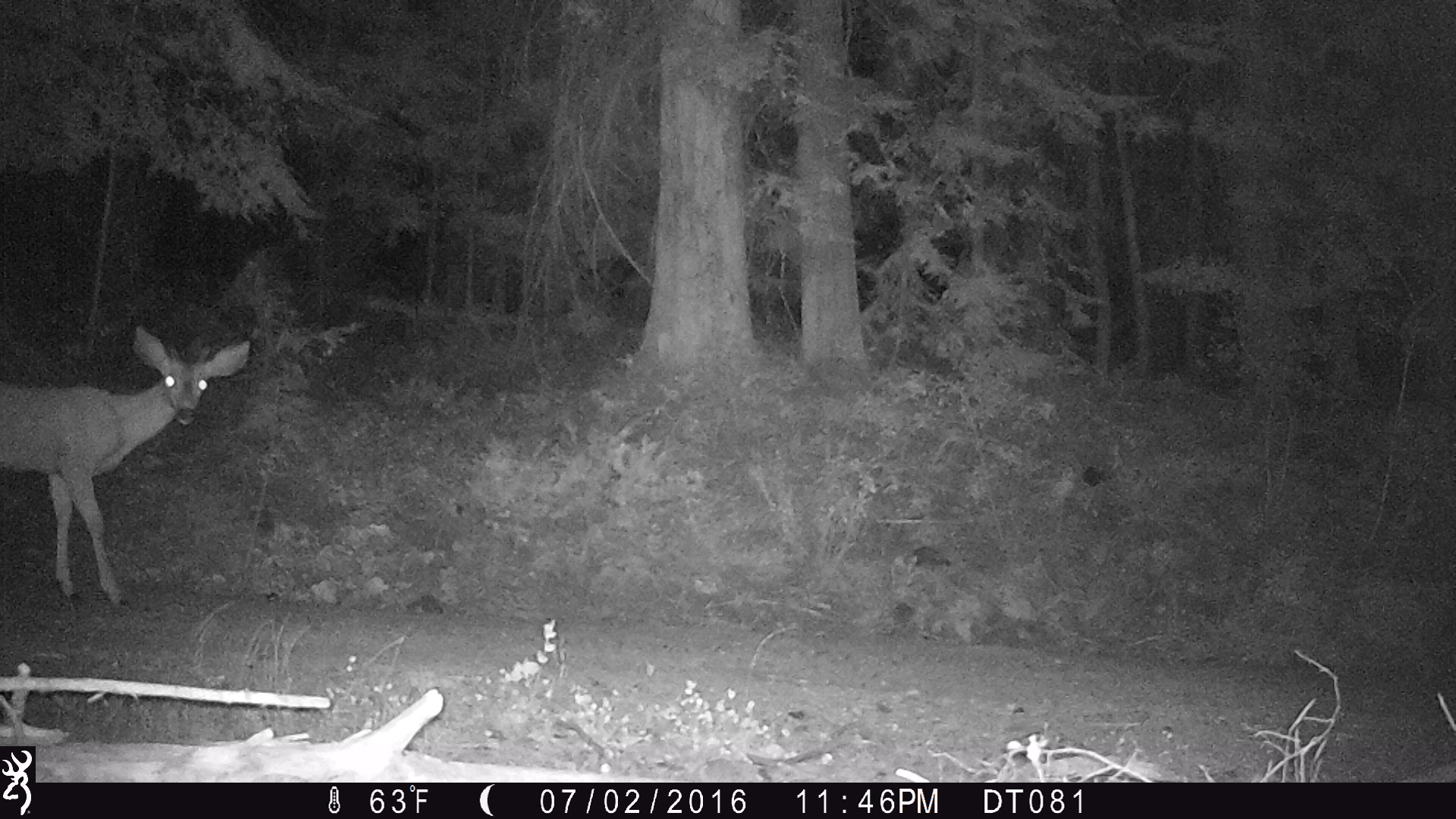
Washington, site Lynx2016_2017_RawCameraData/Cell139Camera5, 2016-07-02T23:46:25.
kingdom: Animalia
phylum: Chordata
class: Mammalia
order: Artiodactyla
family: Cervidae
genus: Odocoileus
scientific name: Odocoileus hemionus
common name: mule deer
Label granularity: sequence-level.